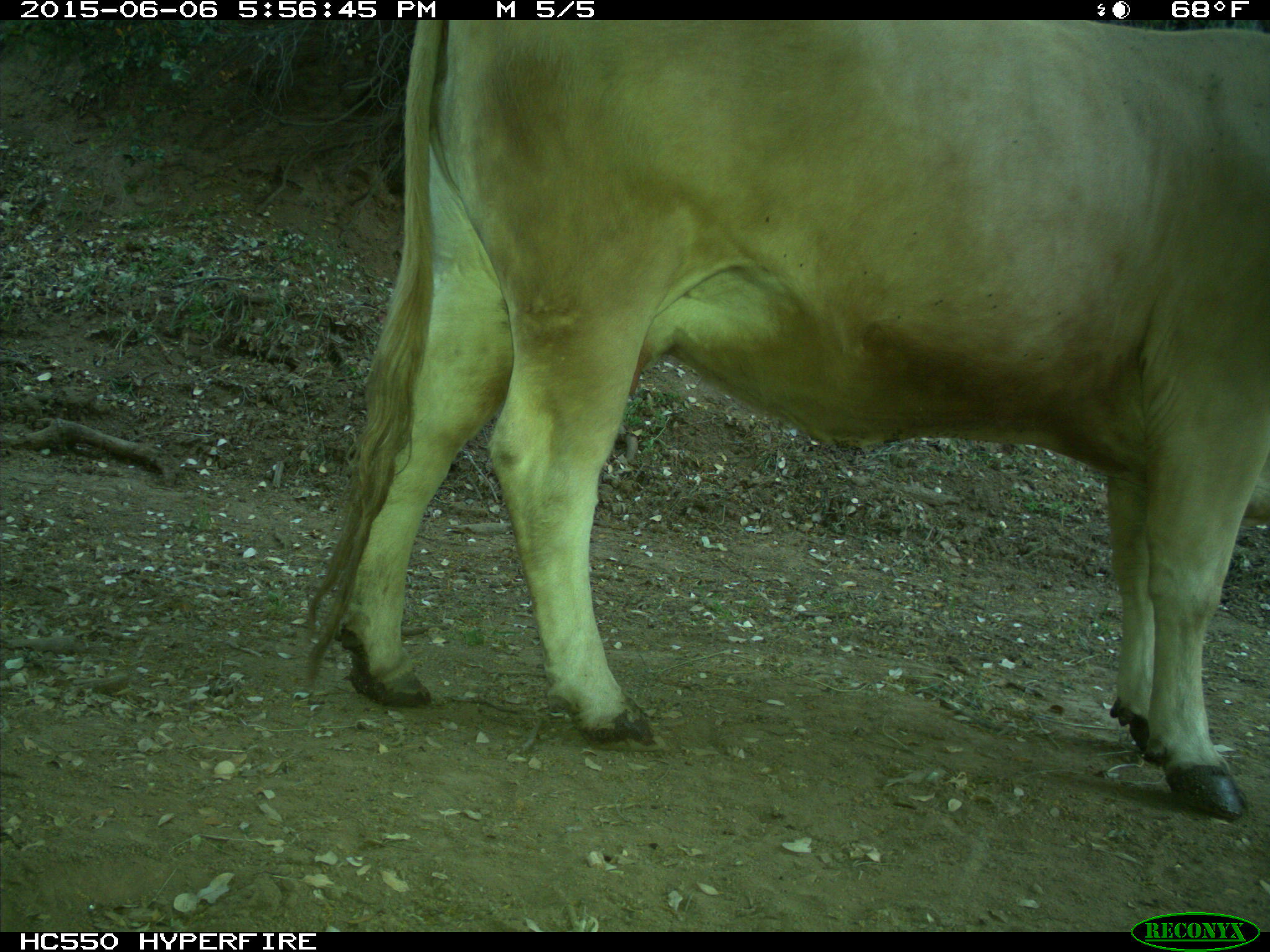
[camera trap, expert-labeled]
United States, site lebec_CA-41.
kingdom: Animalia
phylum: Chordata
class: Mammalia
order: Artiodactyla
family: Bovidae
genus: Bos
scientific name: Bos taurus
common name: domestic cow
Bos taurus (domestic cow).